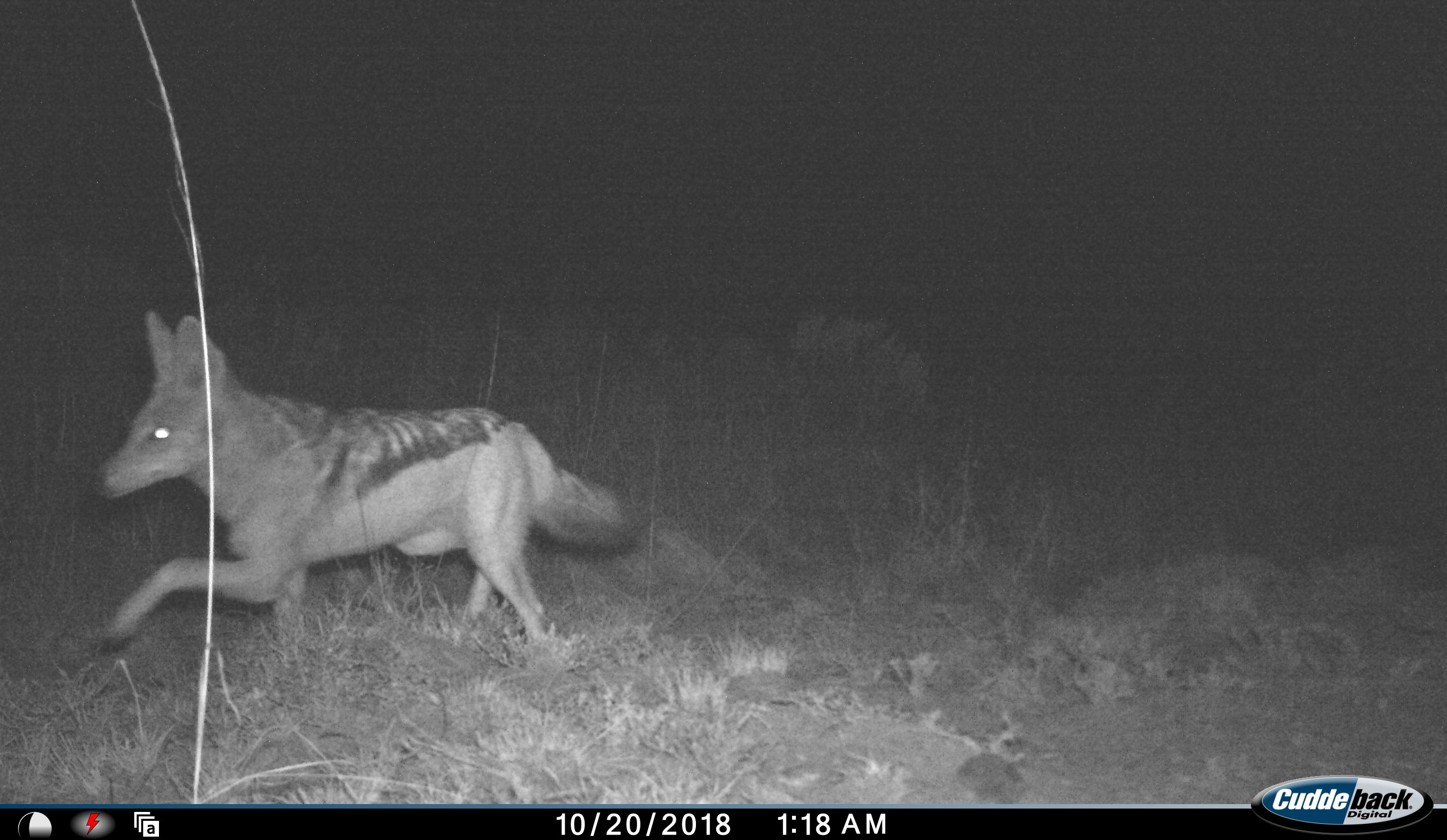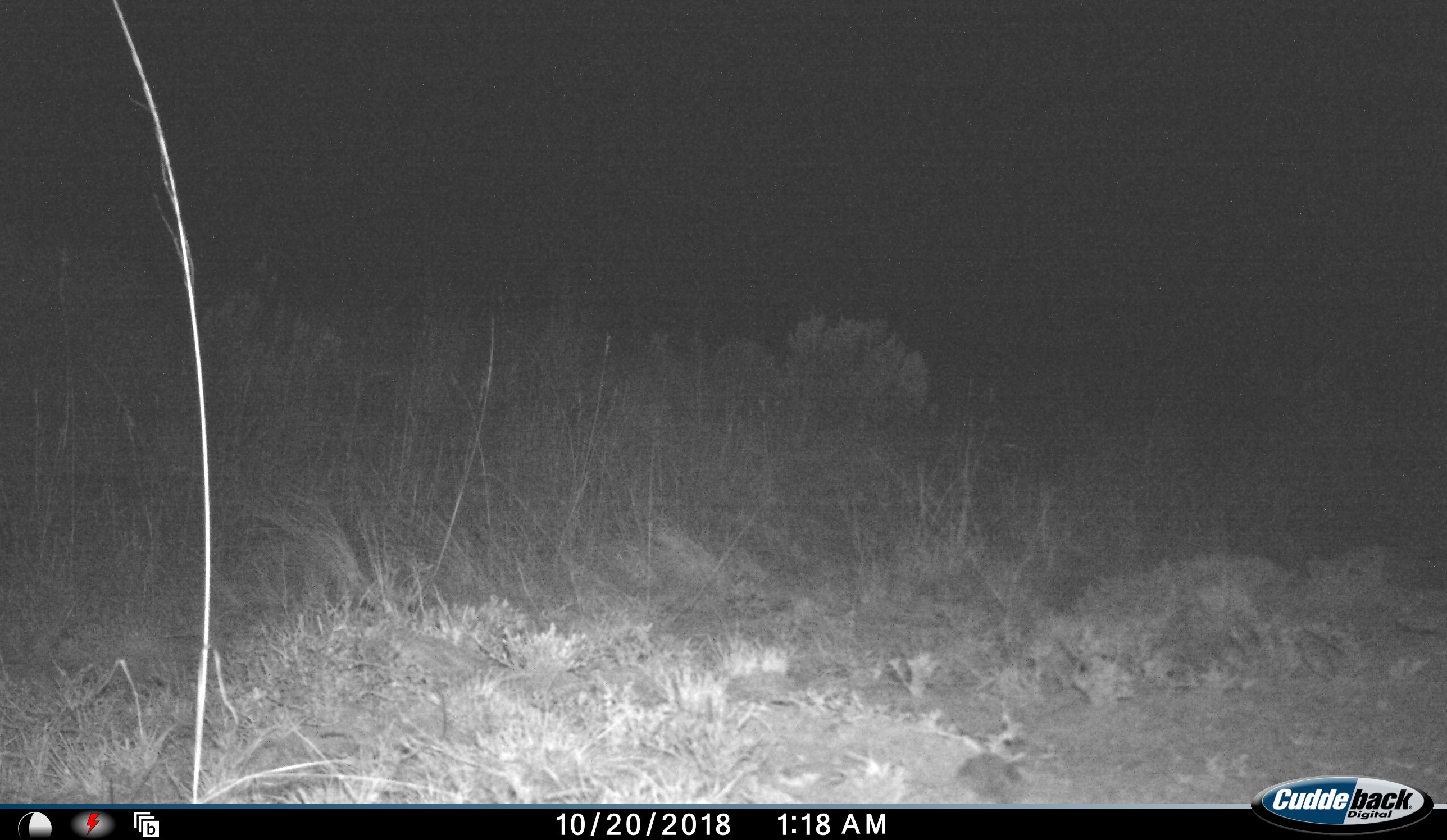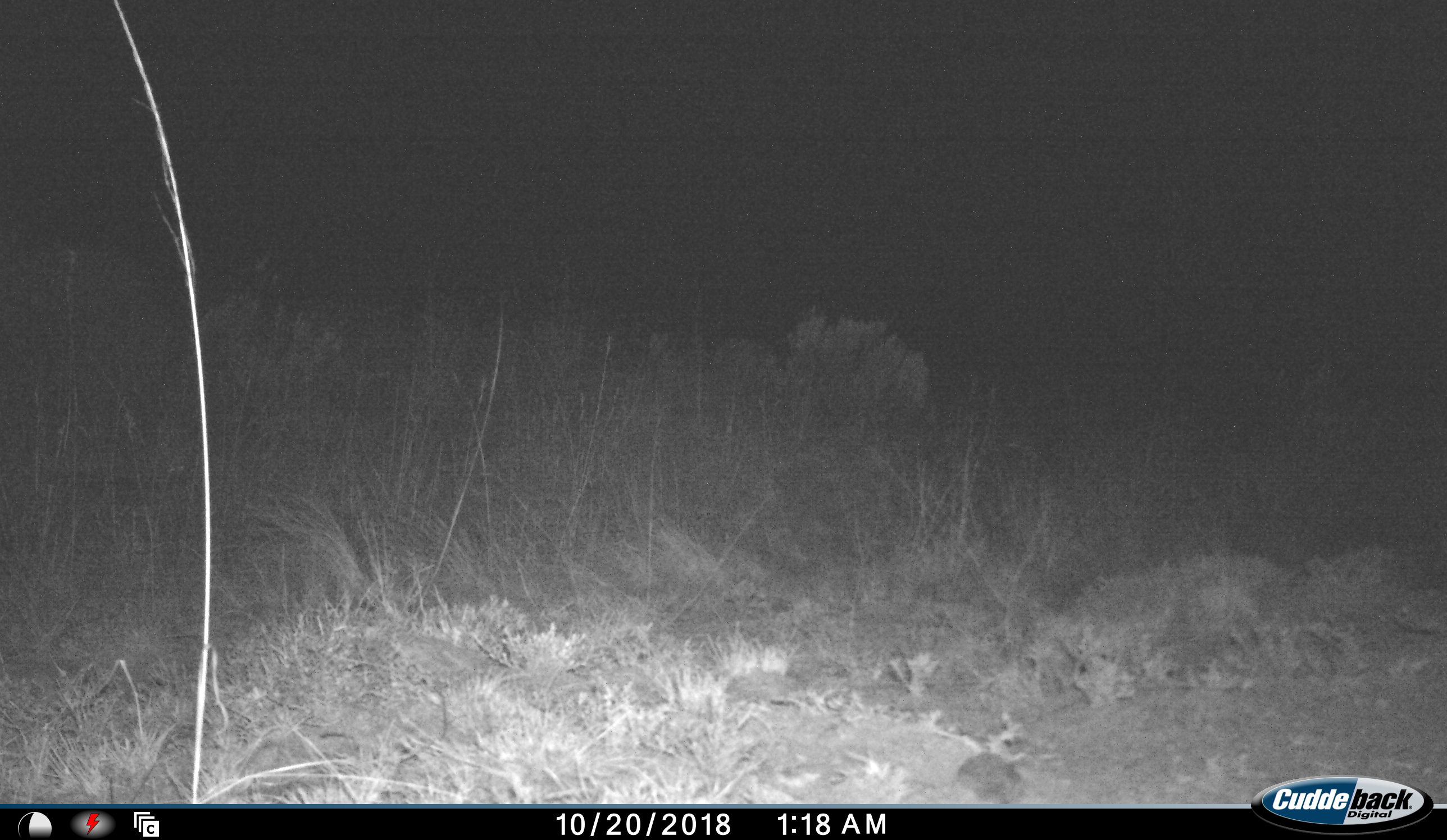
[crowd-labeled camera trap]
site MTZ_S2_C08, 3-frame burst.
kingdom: Animalia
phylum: Chordata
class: Mammalia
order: Carnivora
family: Canidae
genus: Lupulella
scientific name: Lupulella mesomelas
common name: black-backed jackal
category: jackalblackbacked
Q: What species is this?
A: Jackalblackbacked (black-backed jackal) (Lupulella mesomelas).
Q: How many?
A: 1.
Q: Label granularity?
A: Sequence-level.